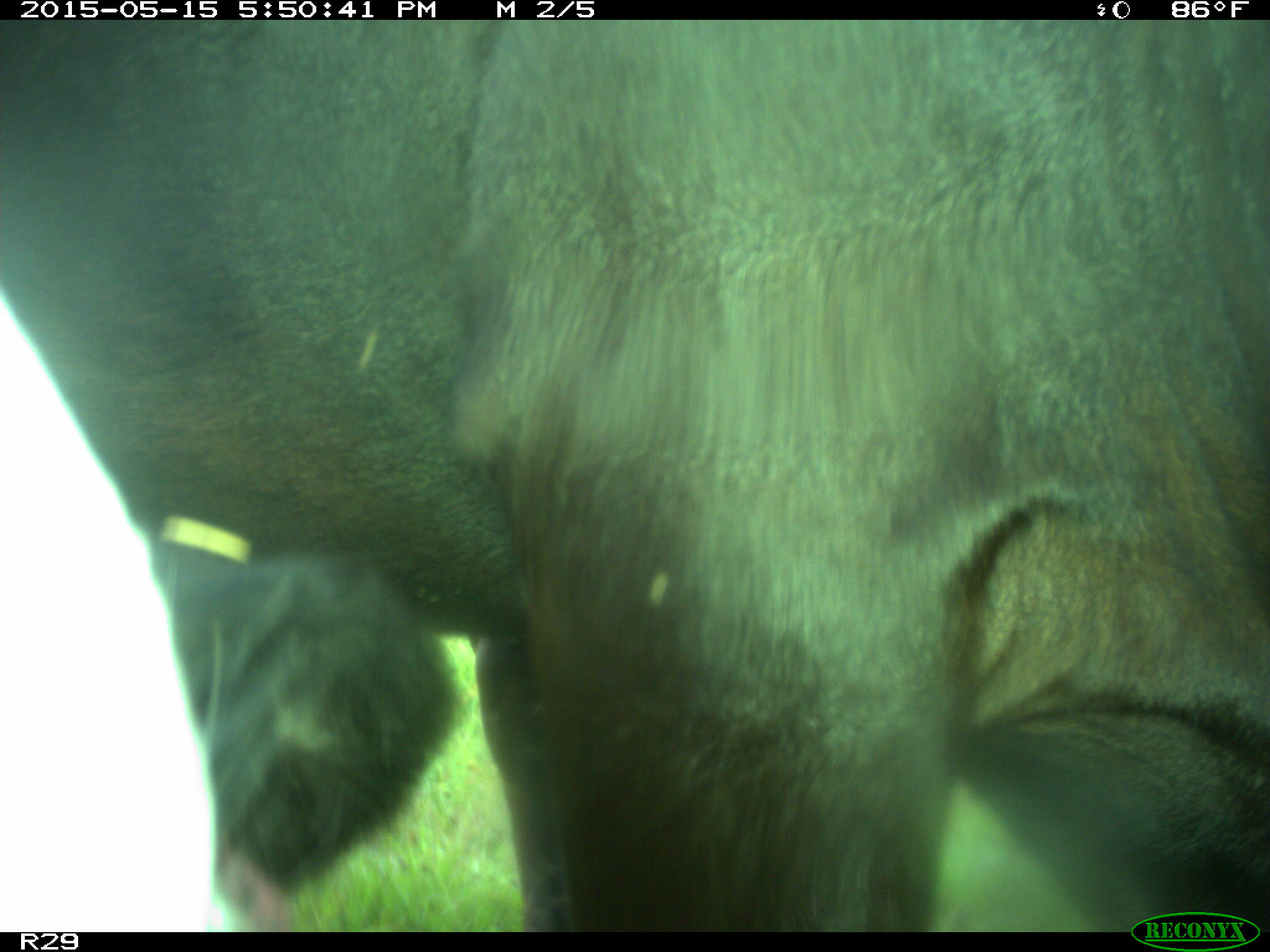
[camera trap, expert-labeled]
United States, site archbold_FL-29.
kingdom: Animalia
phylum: Chordata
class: Mammalia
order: Artiodactyla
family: Bovidae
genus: Bos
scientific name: Bos taurus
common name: domestic cow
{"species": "Bos taurus (domestic cow)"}